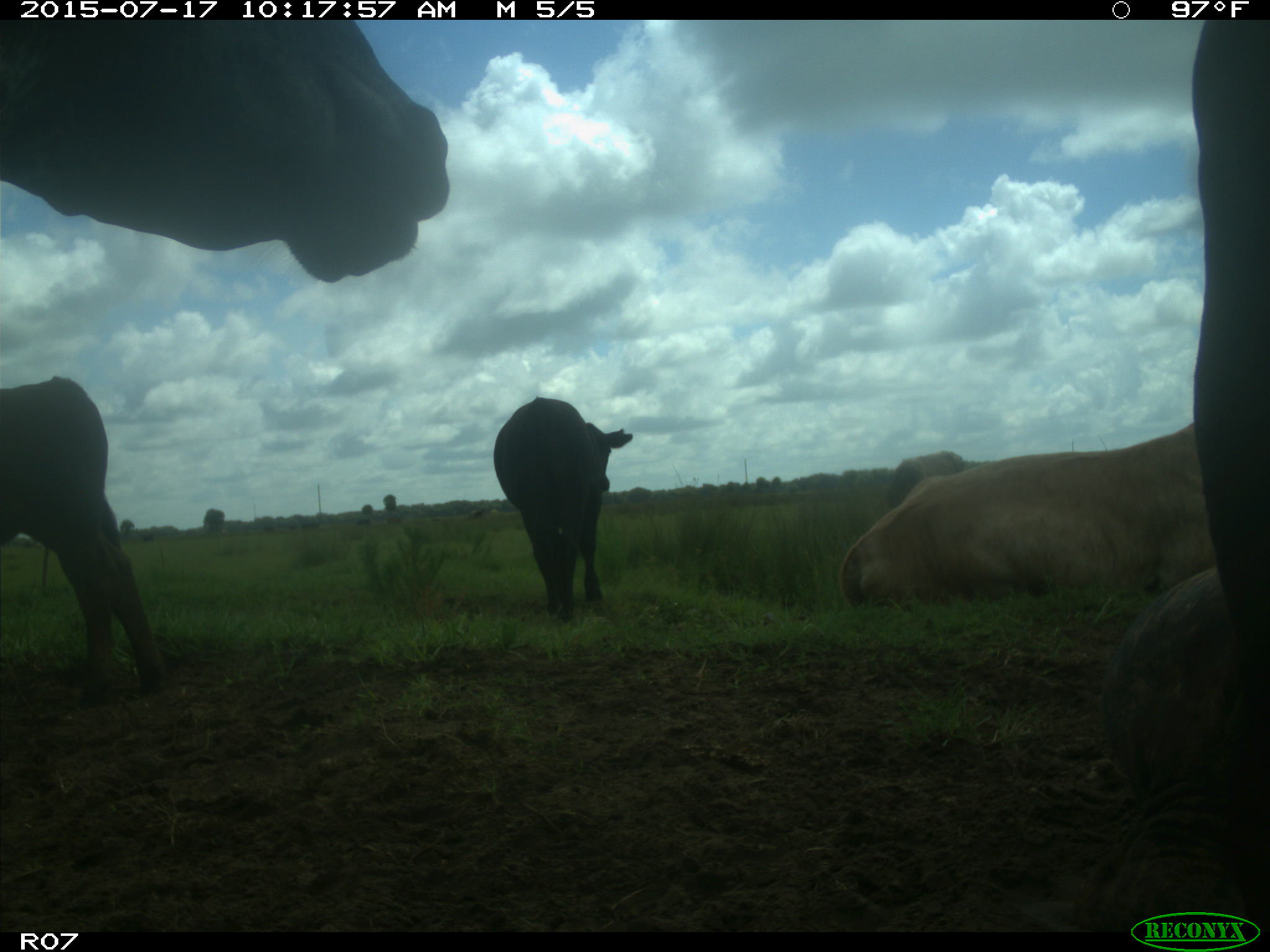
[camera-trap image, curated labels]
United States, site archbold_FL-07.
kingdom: Animalia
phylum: Chordata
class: Mammalia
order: Artiodactyla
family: Bovidae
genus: Bos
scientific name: Bos taurus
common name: domestic cow